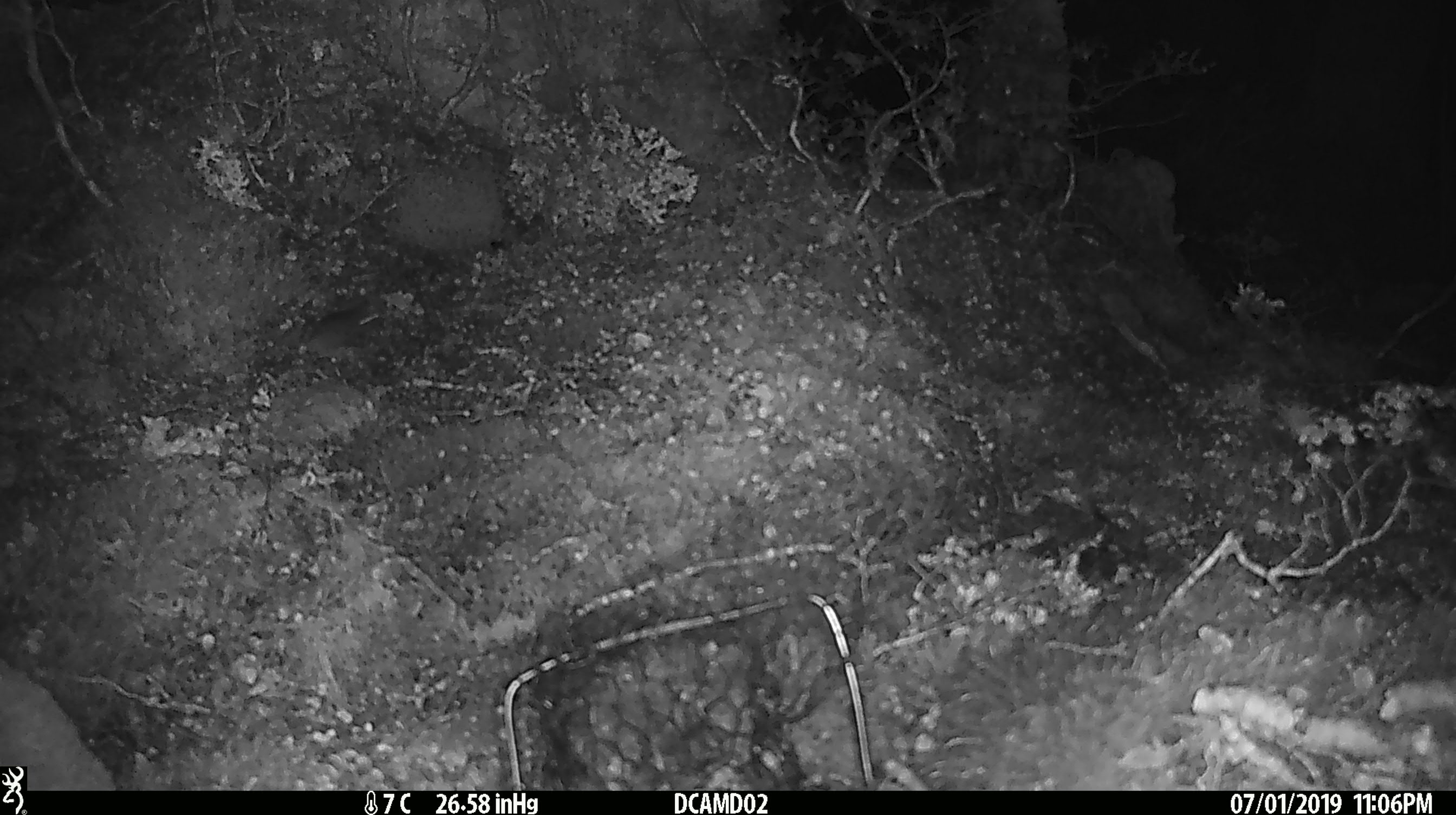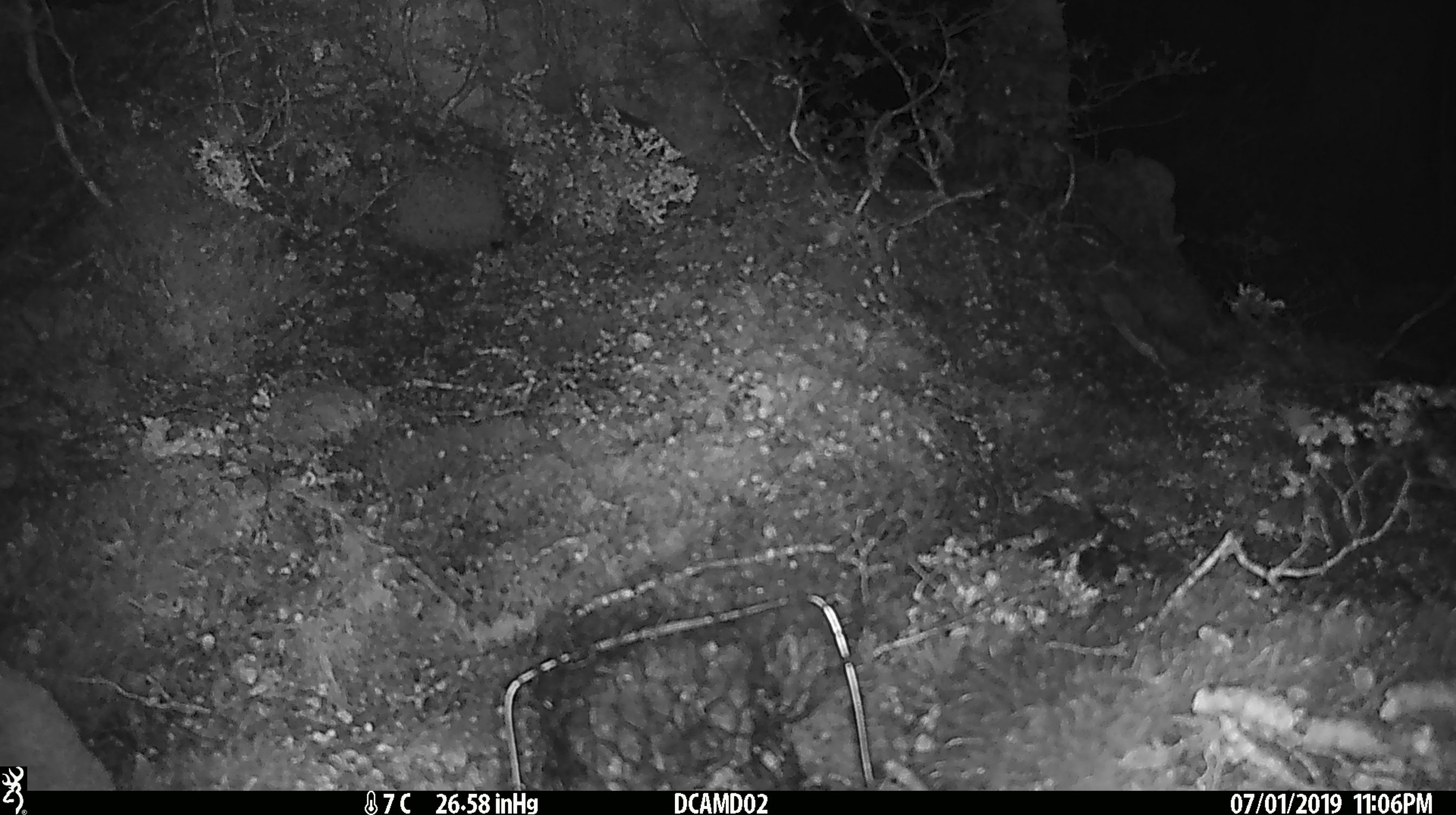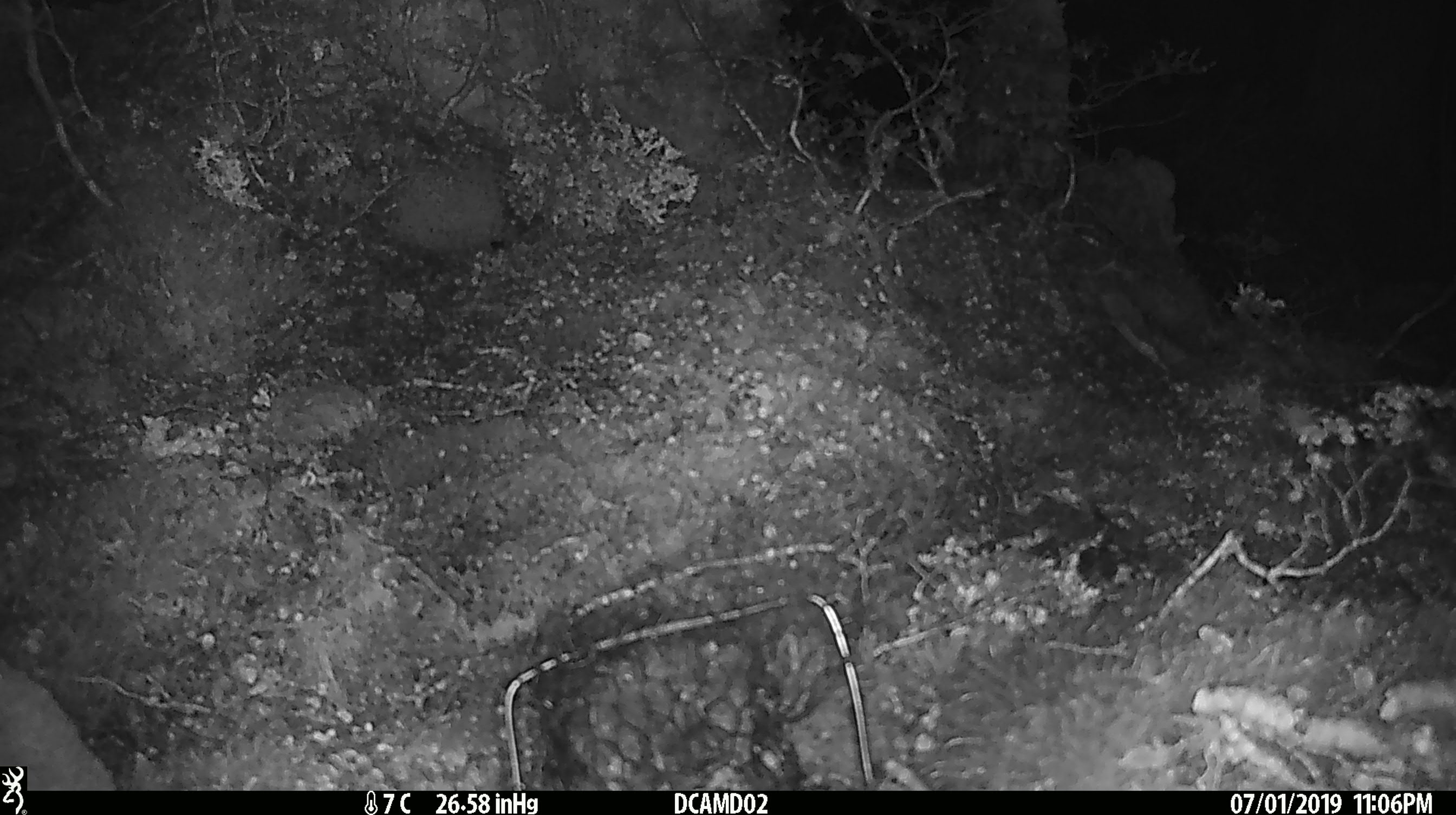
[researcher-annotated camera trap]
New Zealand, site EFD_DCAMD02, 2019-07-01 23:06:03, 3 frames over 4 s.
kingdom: Animalia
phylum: Chordata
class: Mammalia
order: Rodentia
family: Muridae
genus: Mus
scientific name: Mus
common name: mouse